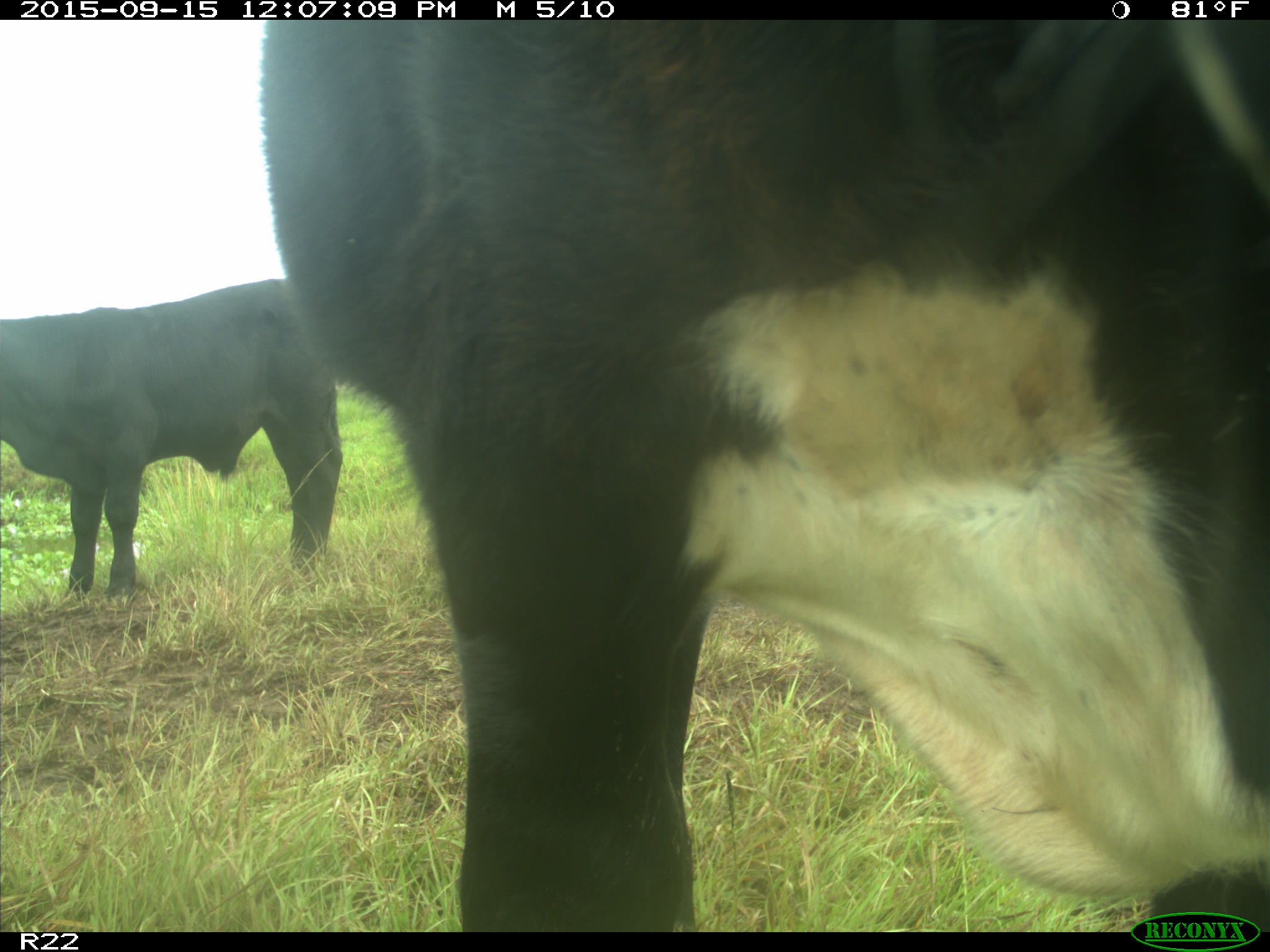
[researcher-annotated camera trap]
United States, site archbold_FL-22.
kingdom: Animalia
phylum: Chordata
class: Mammalia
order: Artiodactyla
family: Bovidae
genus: Bos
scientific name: Bos taurus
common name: domestic cow